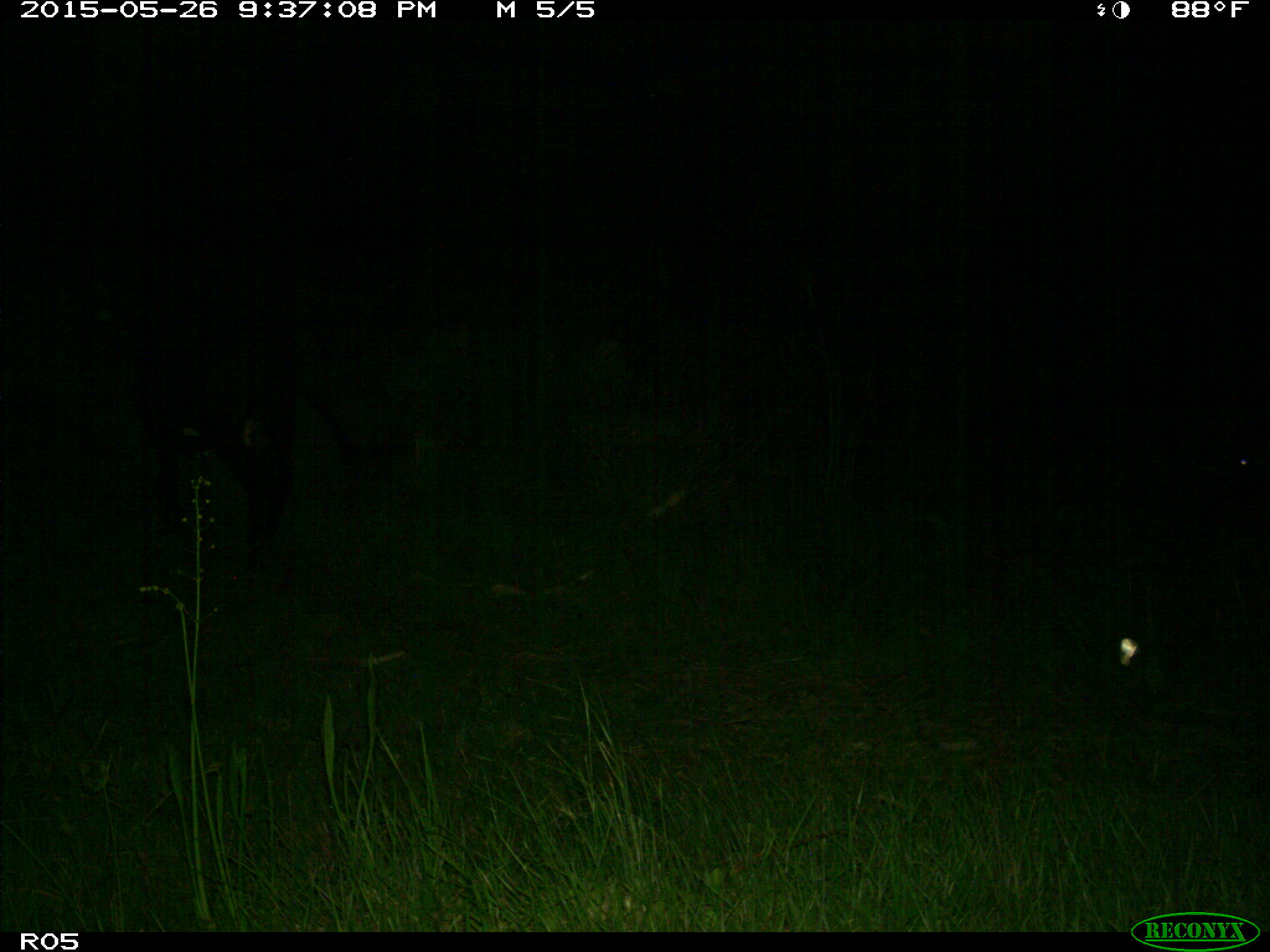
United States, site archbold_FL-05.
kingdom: Animalia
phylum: Chordata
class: Mammalia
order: Artiodactyla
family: Bovidae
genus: Bos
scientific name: Bos taurus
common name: domestic cow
Bos taurus (domestic cow).